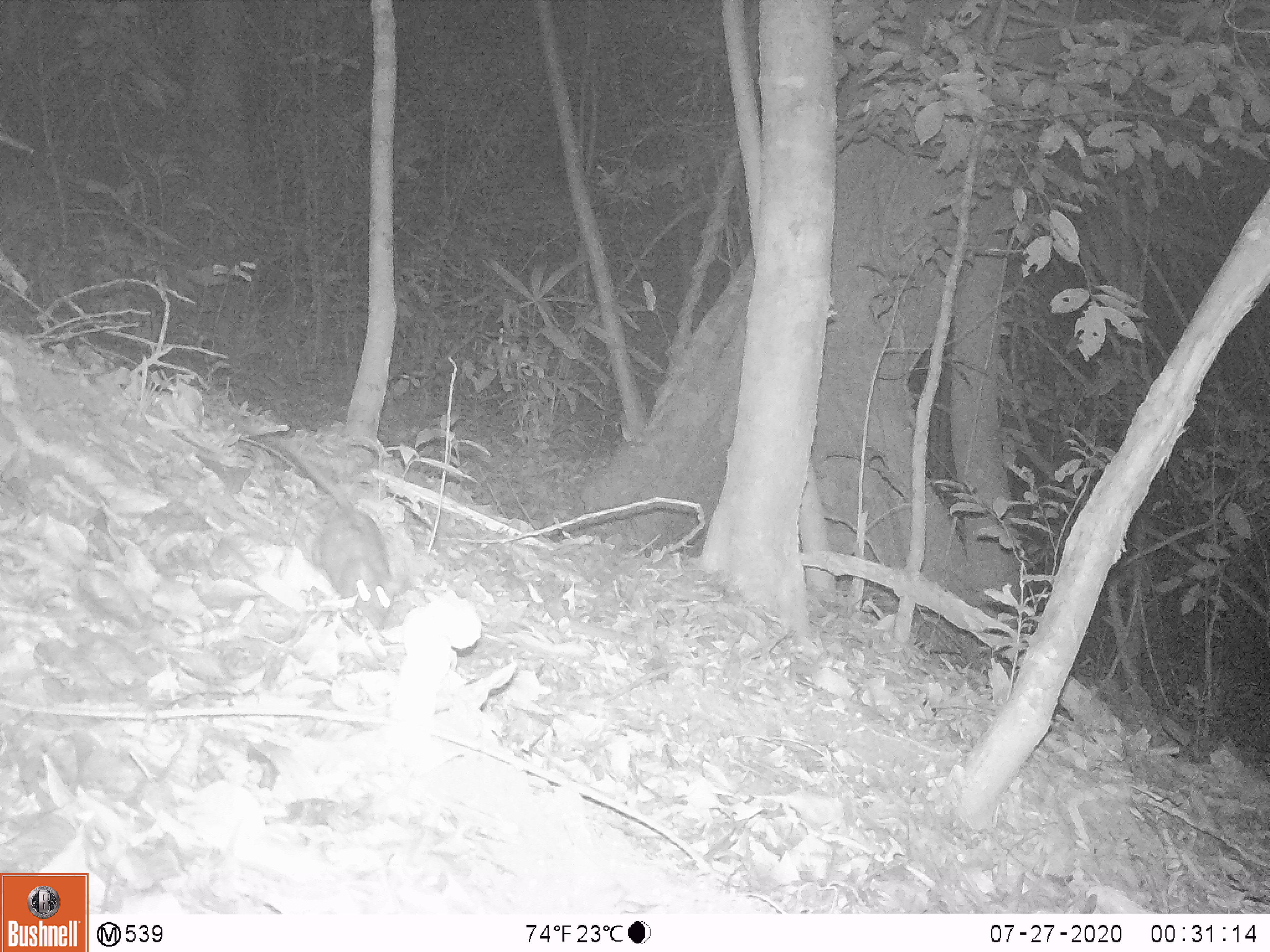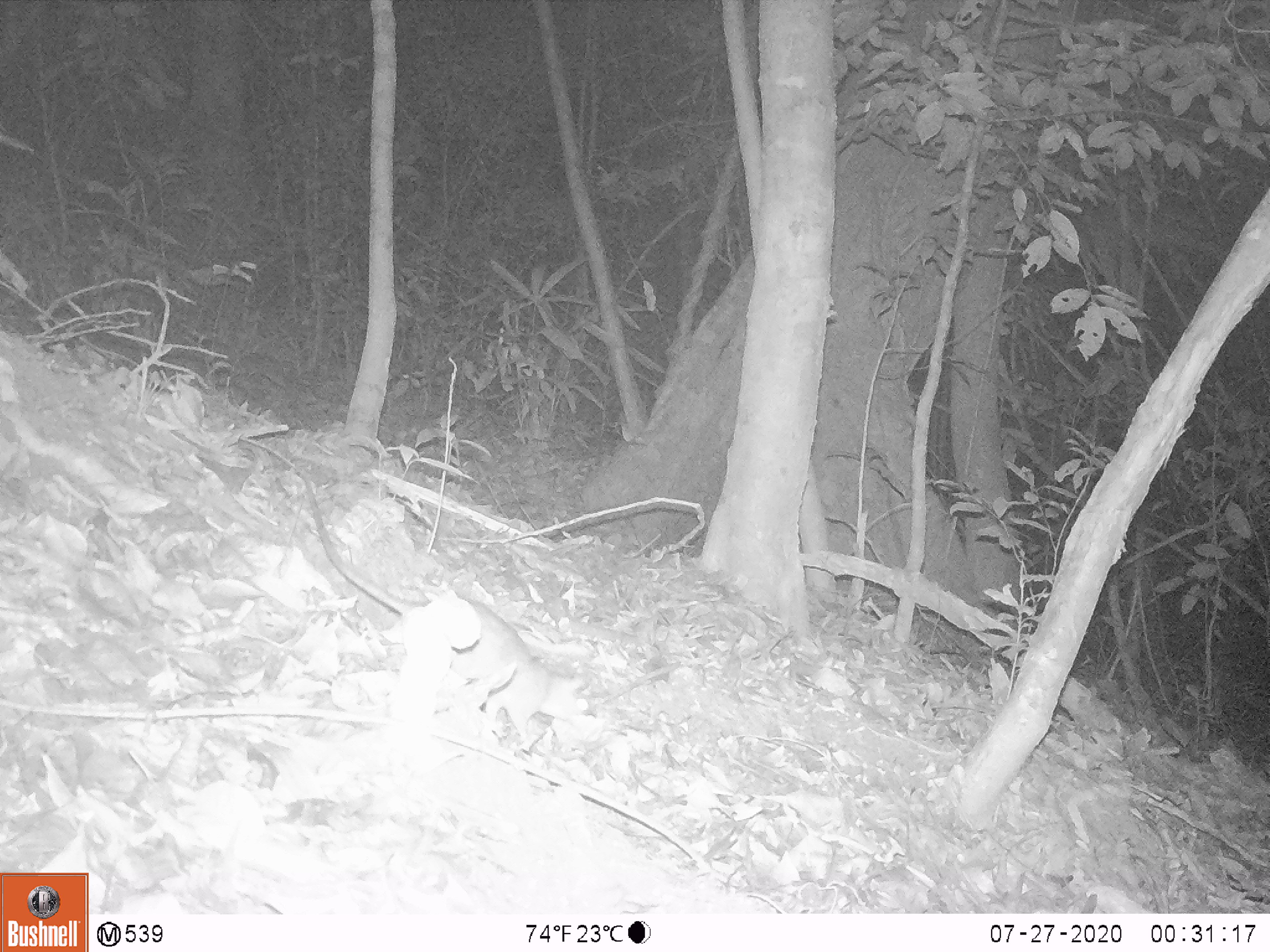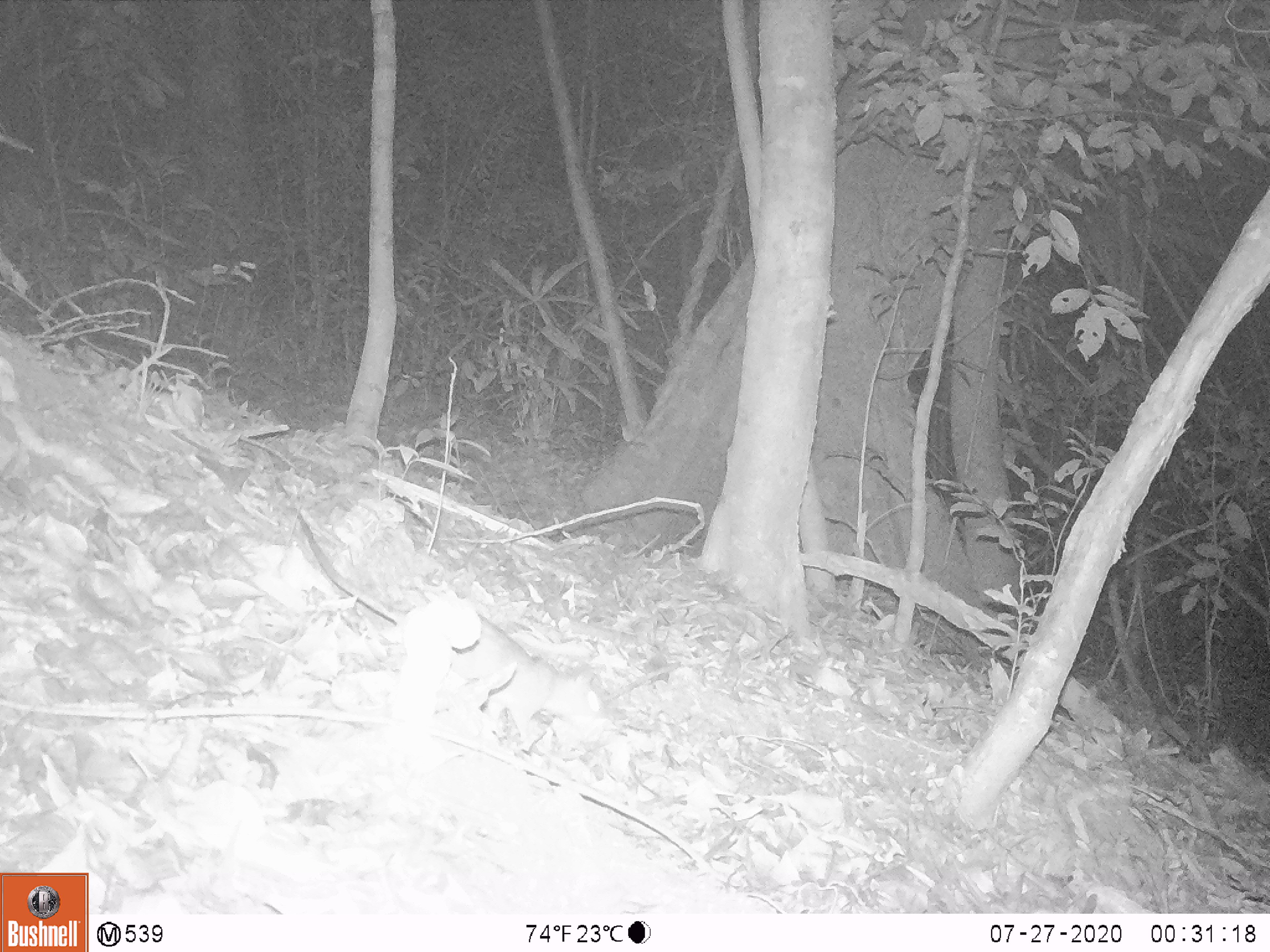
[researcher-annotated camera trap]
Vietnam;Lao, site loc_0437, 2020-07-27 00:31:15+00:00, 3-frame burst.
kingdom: Animalia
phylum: Chordata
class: Mammalia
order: Rodentia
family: Muridae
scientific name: Muridae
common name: old-world mice and rats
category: unidentified murid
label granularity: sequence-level